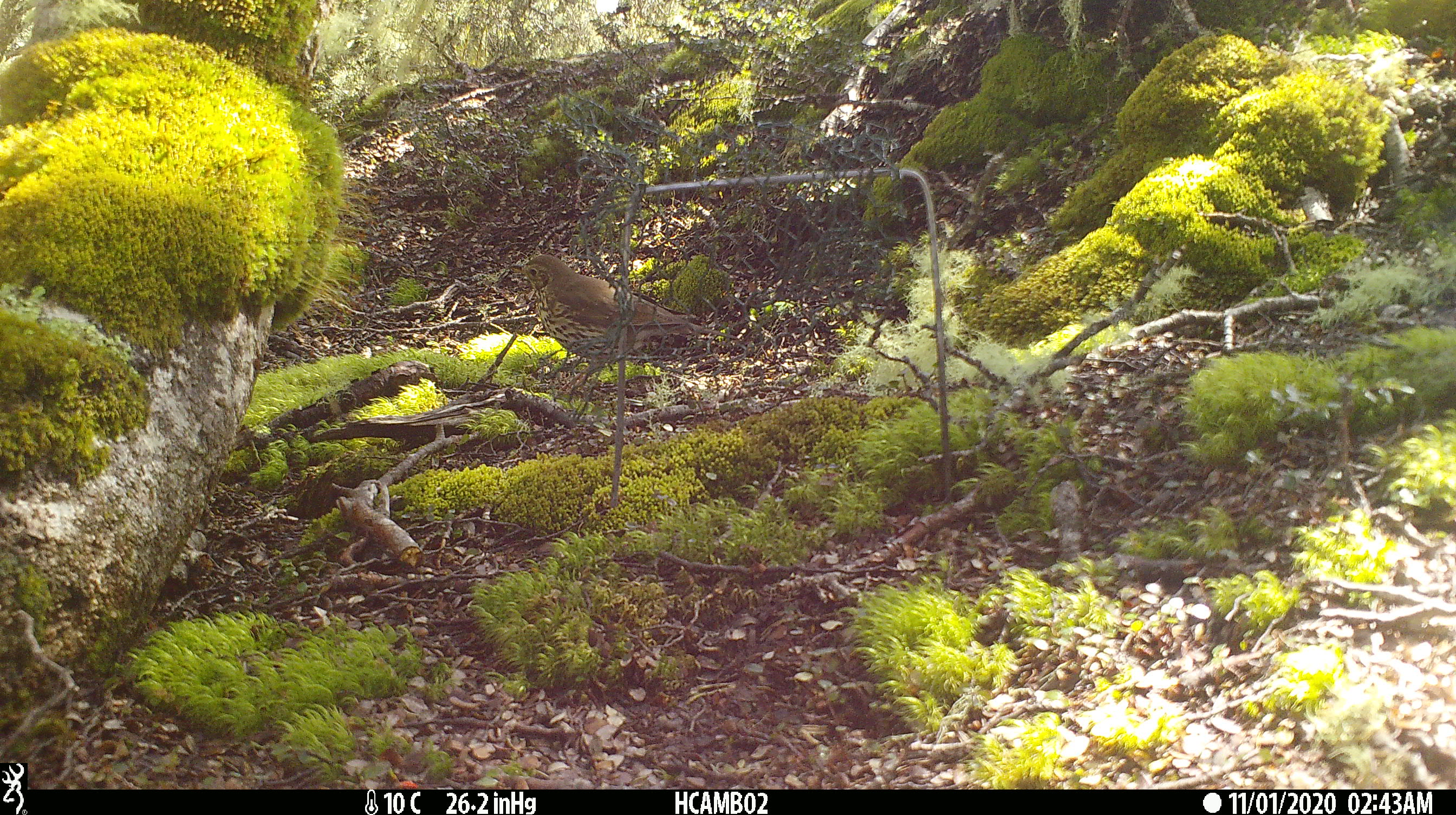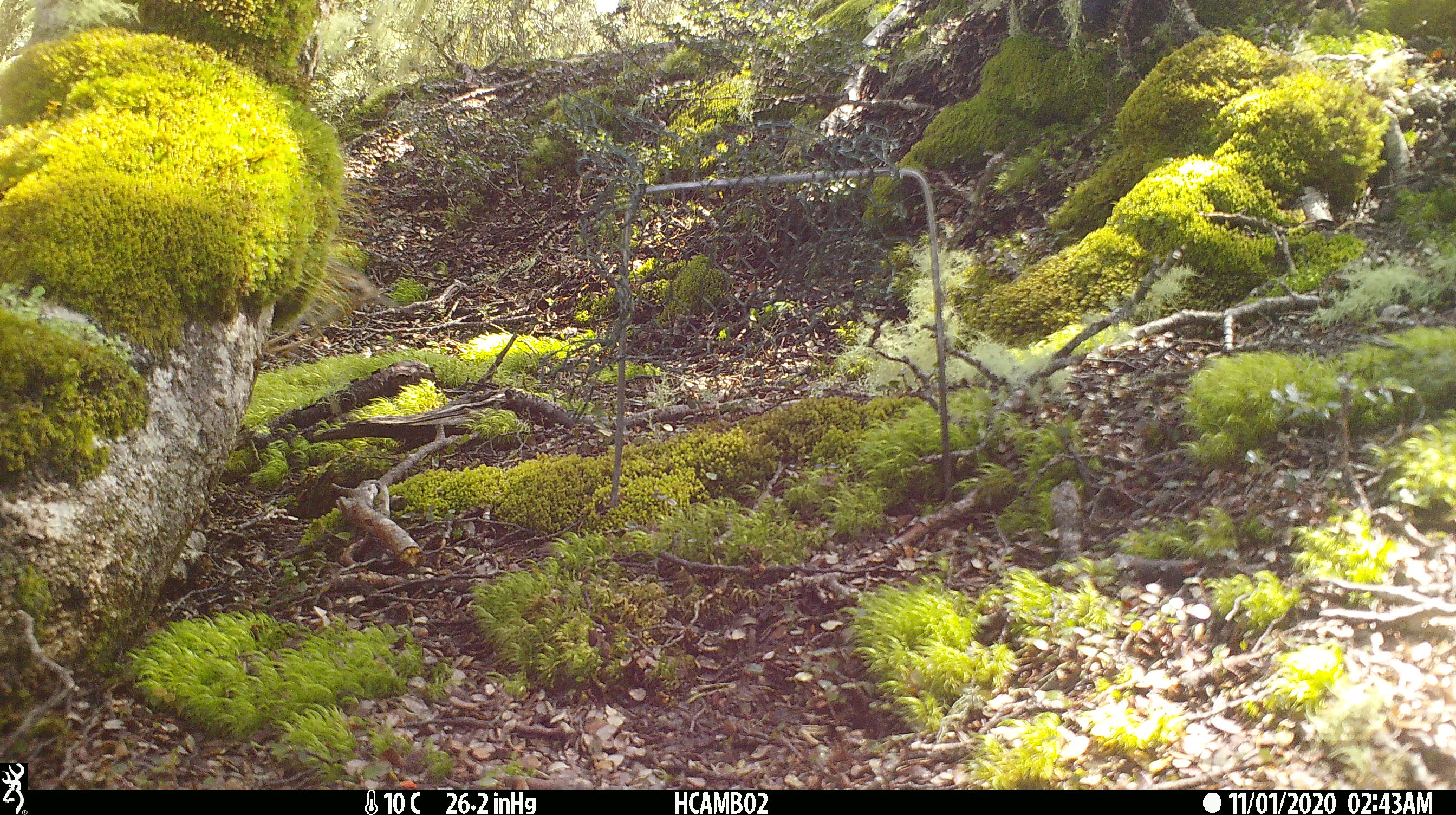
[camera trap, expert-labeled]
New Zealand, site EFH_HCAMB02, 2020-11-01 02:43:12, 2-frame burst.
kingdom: Animalia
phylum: Chordata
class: Aves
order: Passeriformes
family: Turdidae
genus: Turdus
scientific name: Turdus philomelos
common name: song thrush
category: thrush